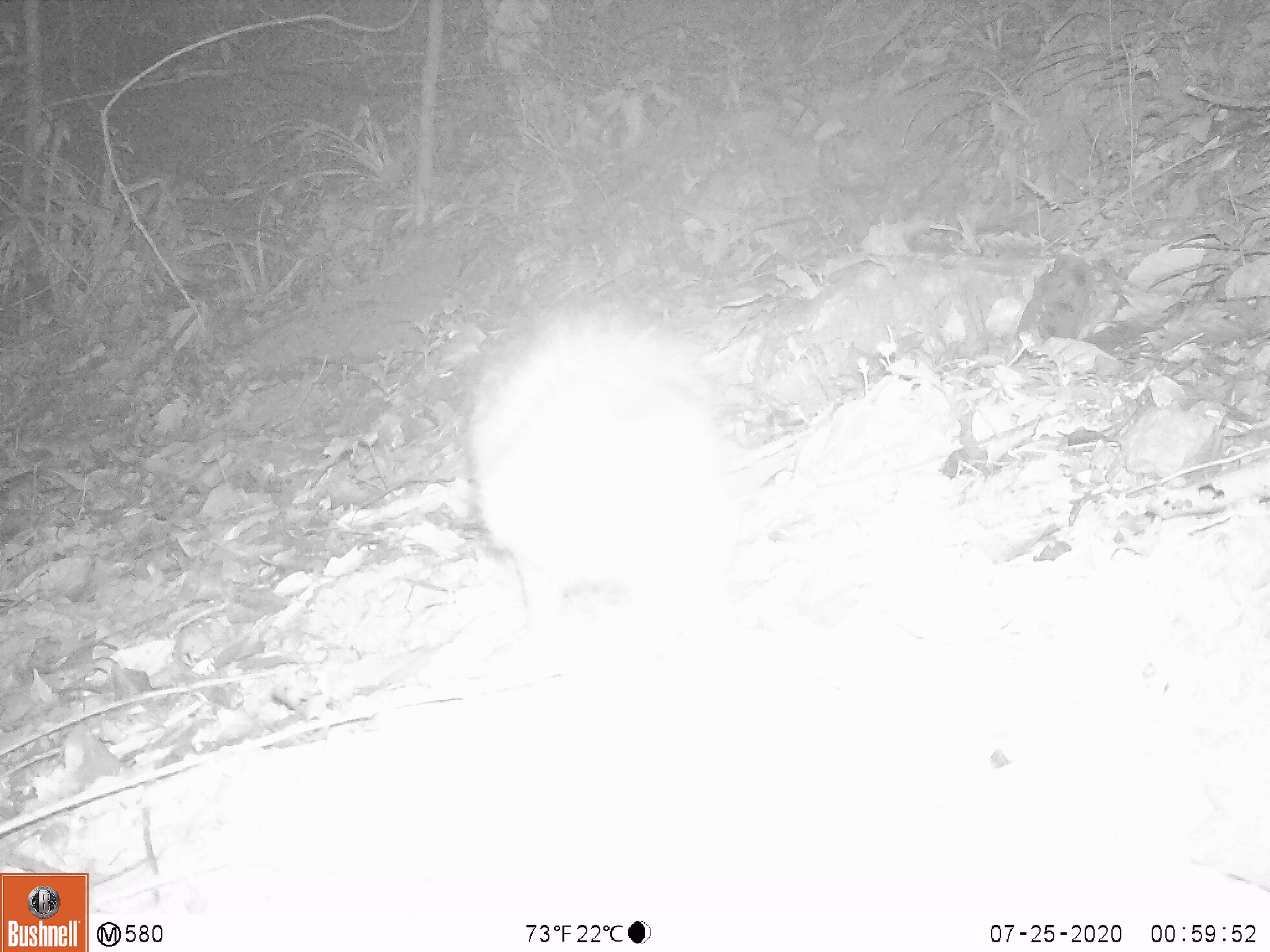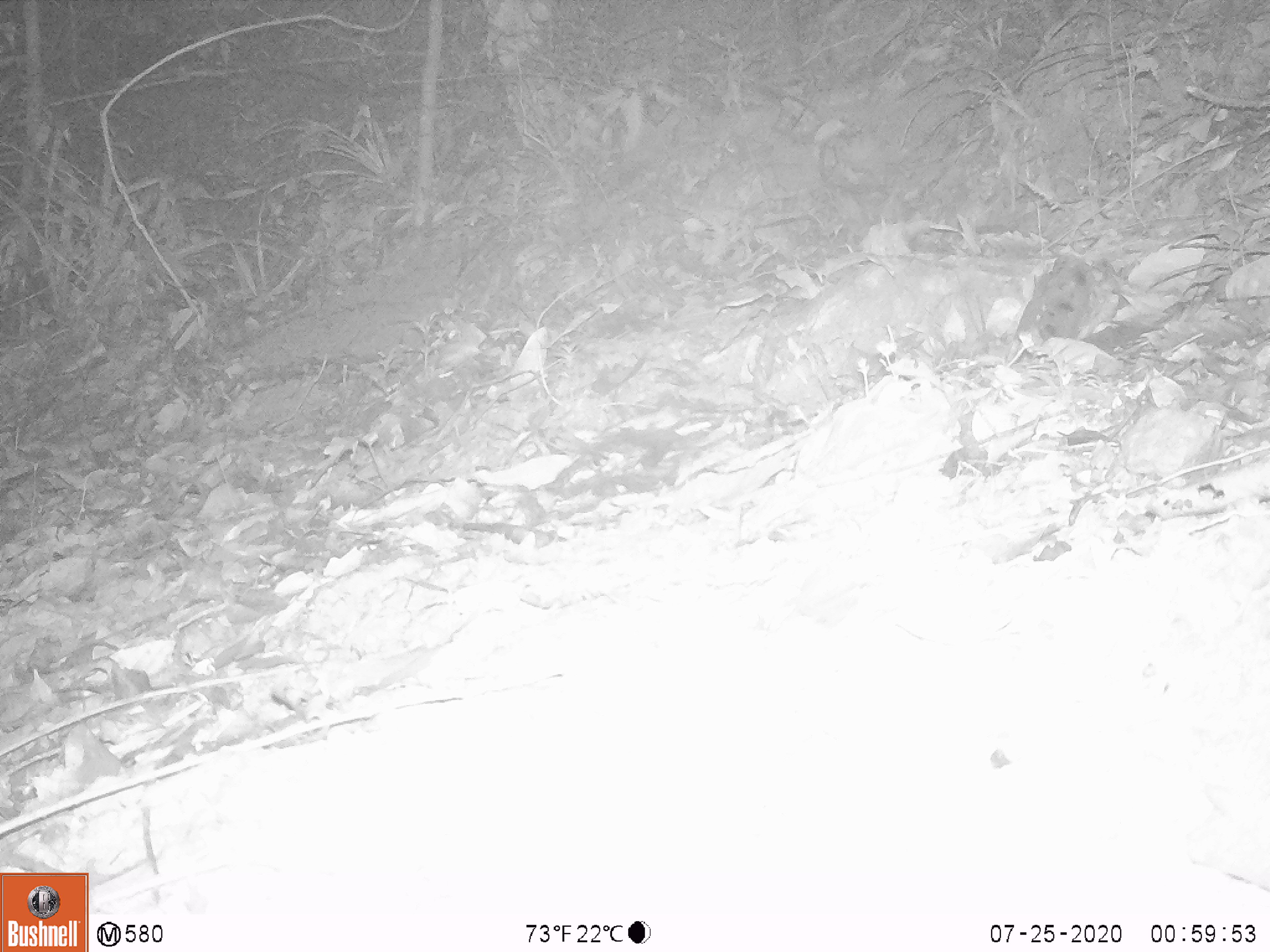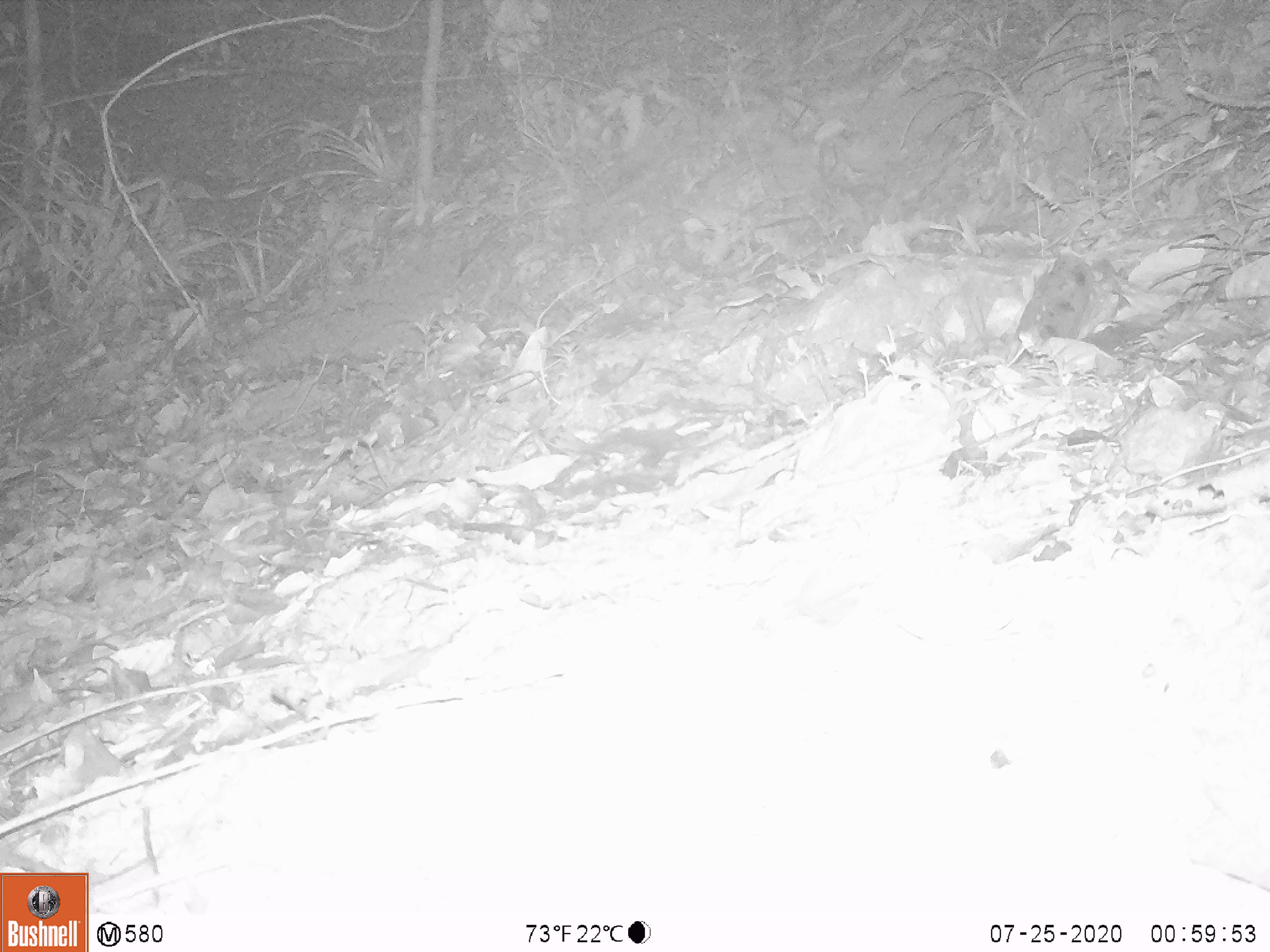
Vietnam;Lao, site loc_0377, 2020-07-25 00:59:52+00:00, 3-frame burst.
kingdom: Animalia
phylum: Chordata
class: Mammalia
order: Rodentia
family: Hystricidae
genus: Atherurus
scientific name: Atherurus macrourus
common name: asiatic brush-tailed porcupine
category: asiatic brush tailed porcupine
Asiatic brush tailed porcupine (asiatic brush-tailed porcupine) (Atherurus macrourus). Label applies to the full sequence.